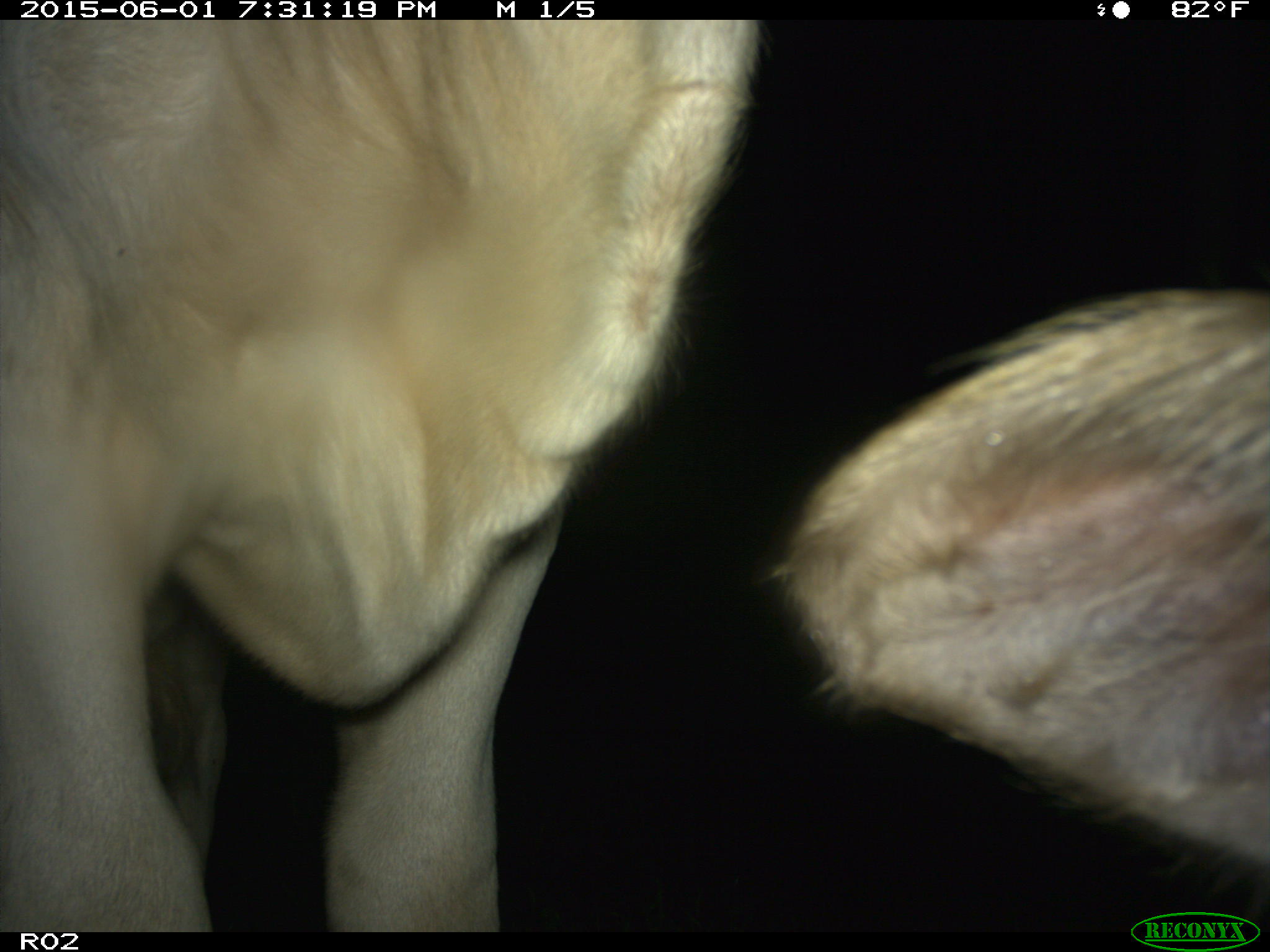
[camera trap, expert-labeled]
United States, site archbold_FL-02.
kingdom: Animalia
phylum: Chordata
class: Mammalia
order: Artiodactyla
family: Bovidae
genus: Bos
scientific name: Bos taurus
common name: domestic cow